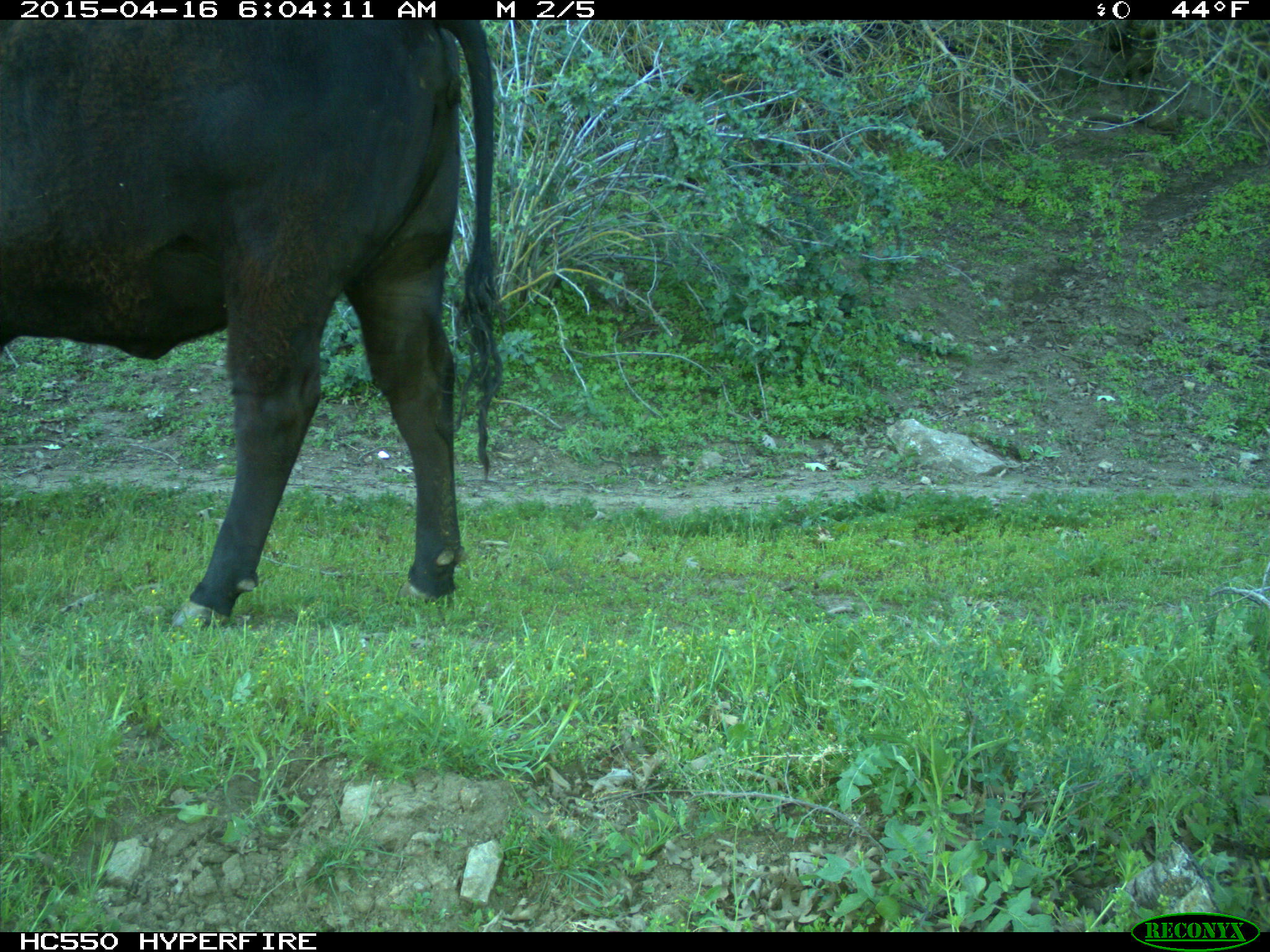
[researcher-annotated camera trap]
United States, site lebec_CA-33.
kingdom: Animalia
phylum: Chordata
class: Mammalia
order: Artiodactyla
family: Bovidae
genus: Bos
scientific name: Bos taurus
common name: domestic cow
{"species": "Bos taurus (domestic cow)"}